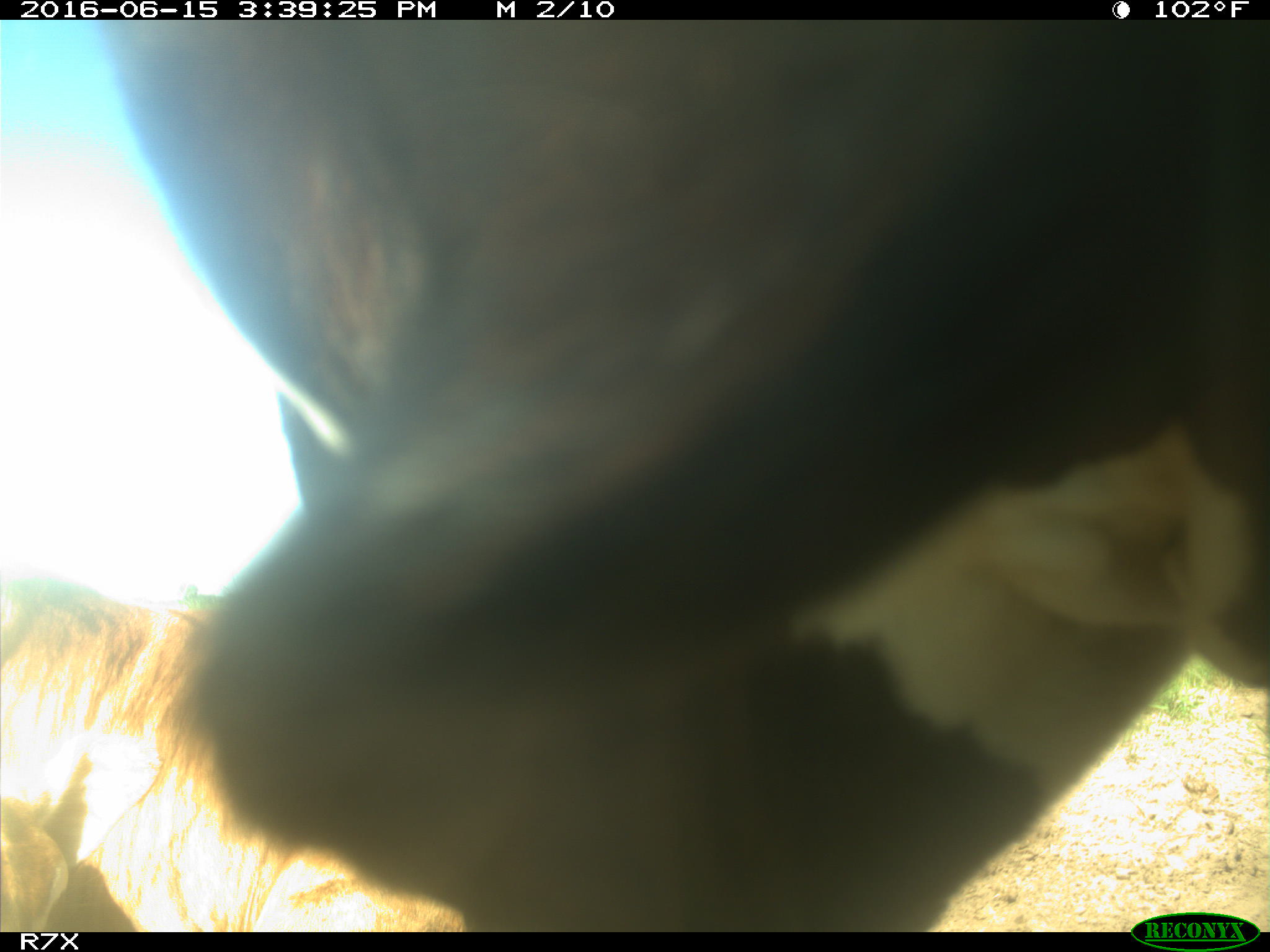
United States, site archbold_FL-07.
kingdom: Animalia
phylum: Chordata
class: Mammalia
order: Artiodactyla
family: Bovidae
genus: Bos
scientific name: Bos taurus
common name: domestic cow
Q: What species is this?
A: Bos taurus (domestic cow).